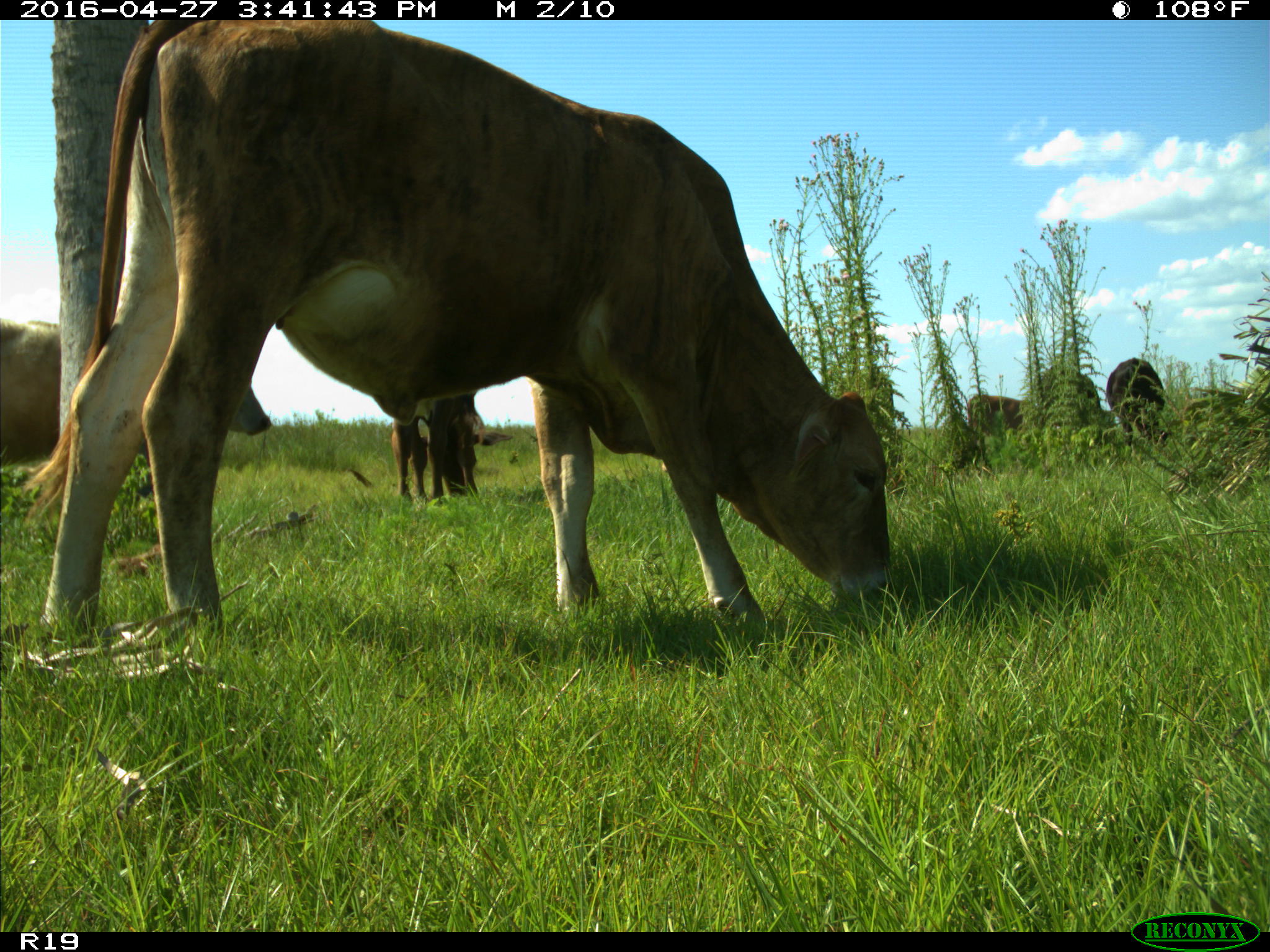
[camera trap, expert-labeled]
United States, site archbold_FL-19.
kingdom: Animalia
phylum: Chordata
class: Mammalia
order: Artiodactyla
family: Bovidae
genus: Bos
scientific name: Bos taurus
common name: domestic cow